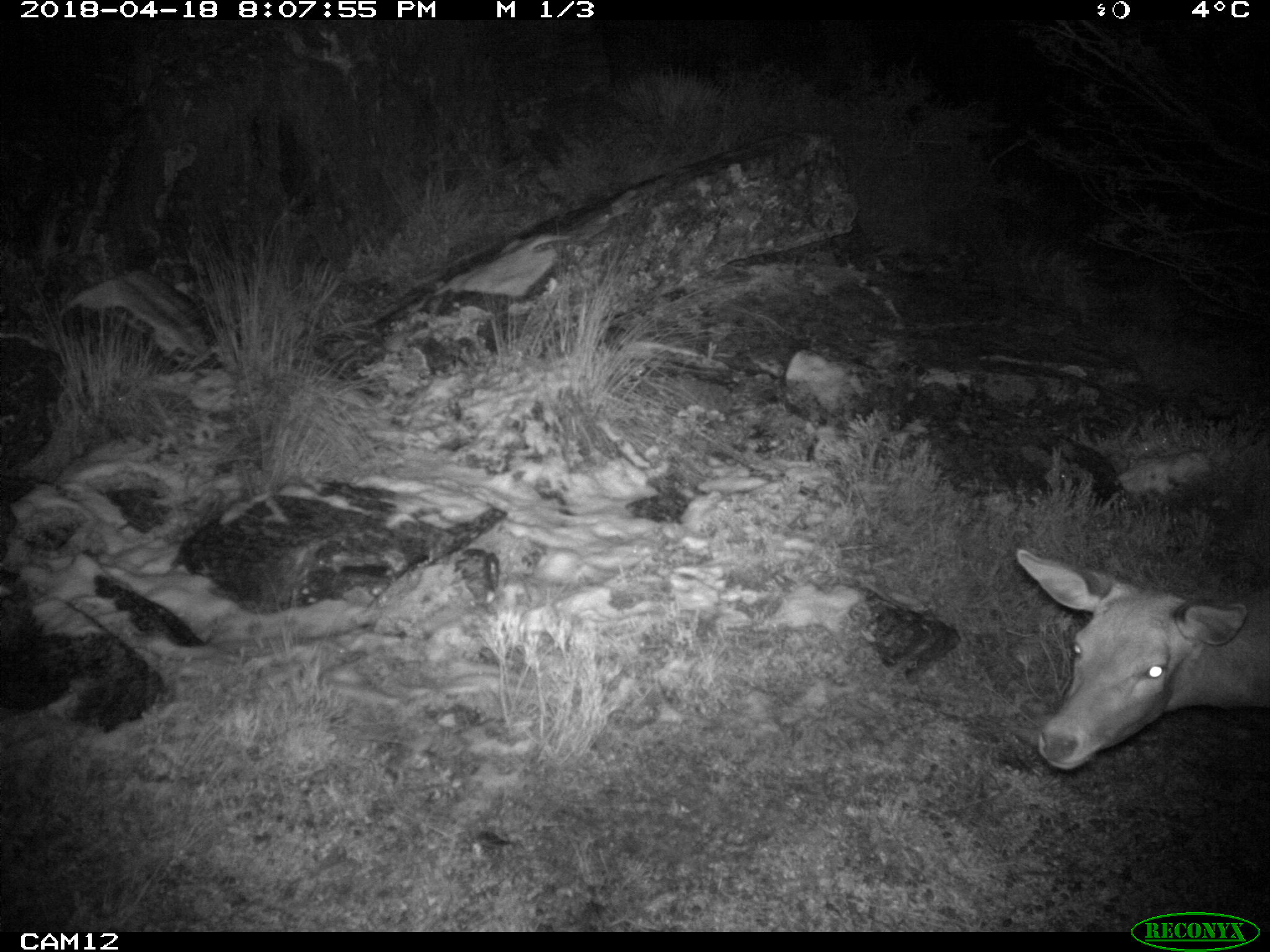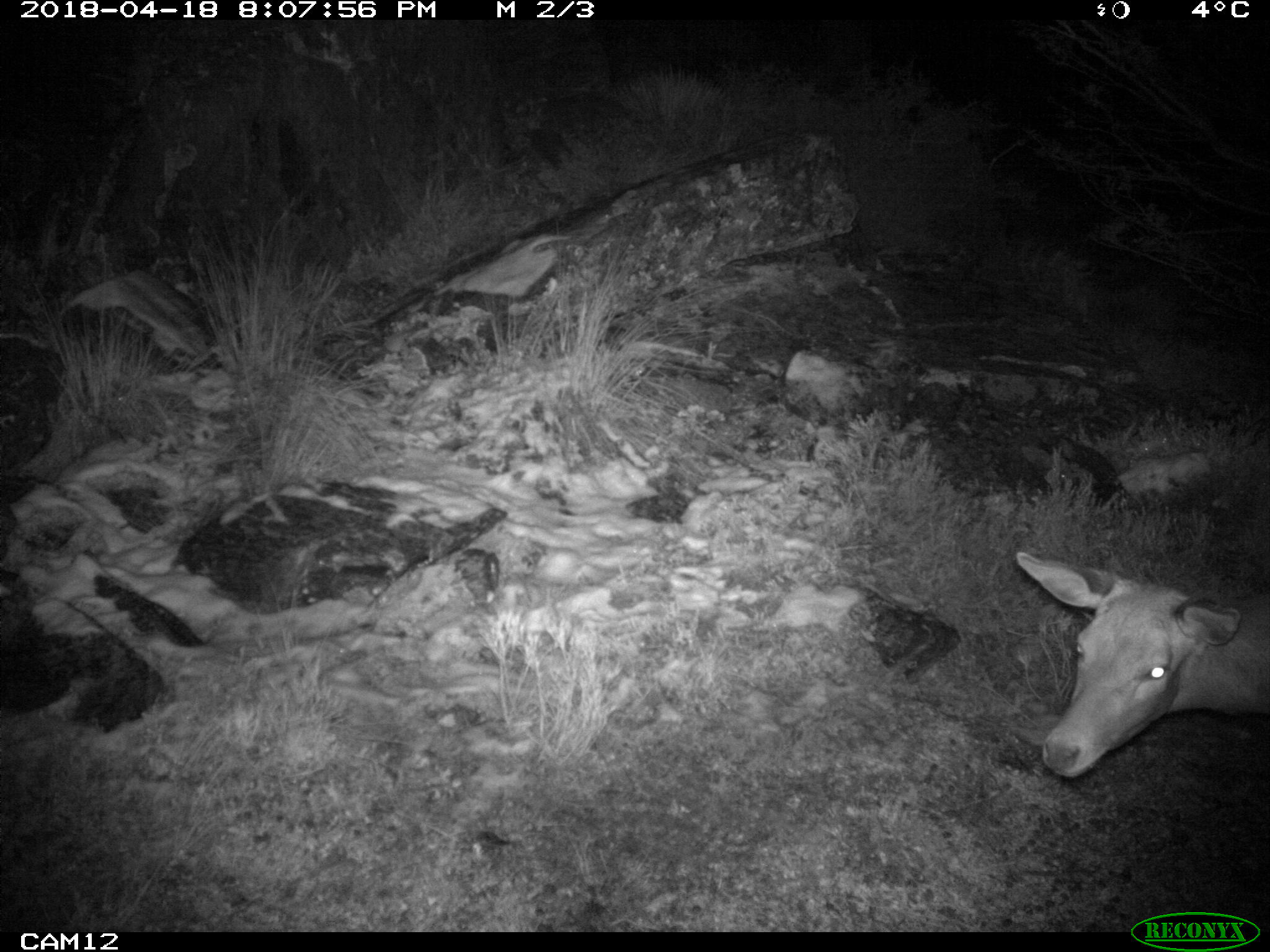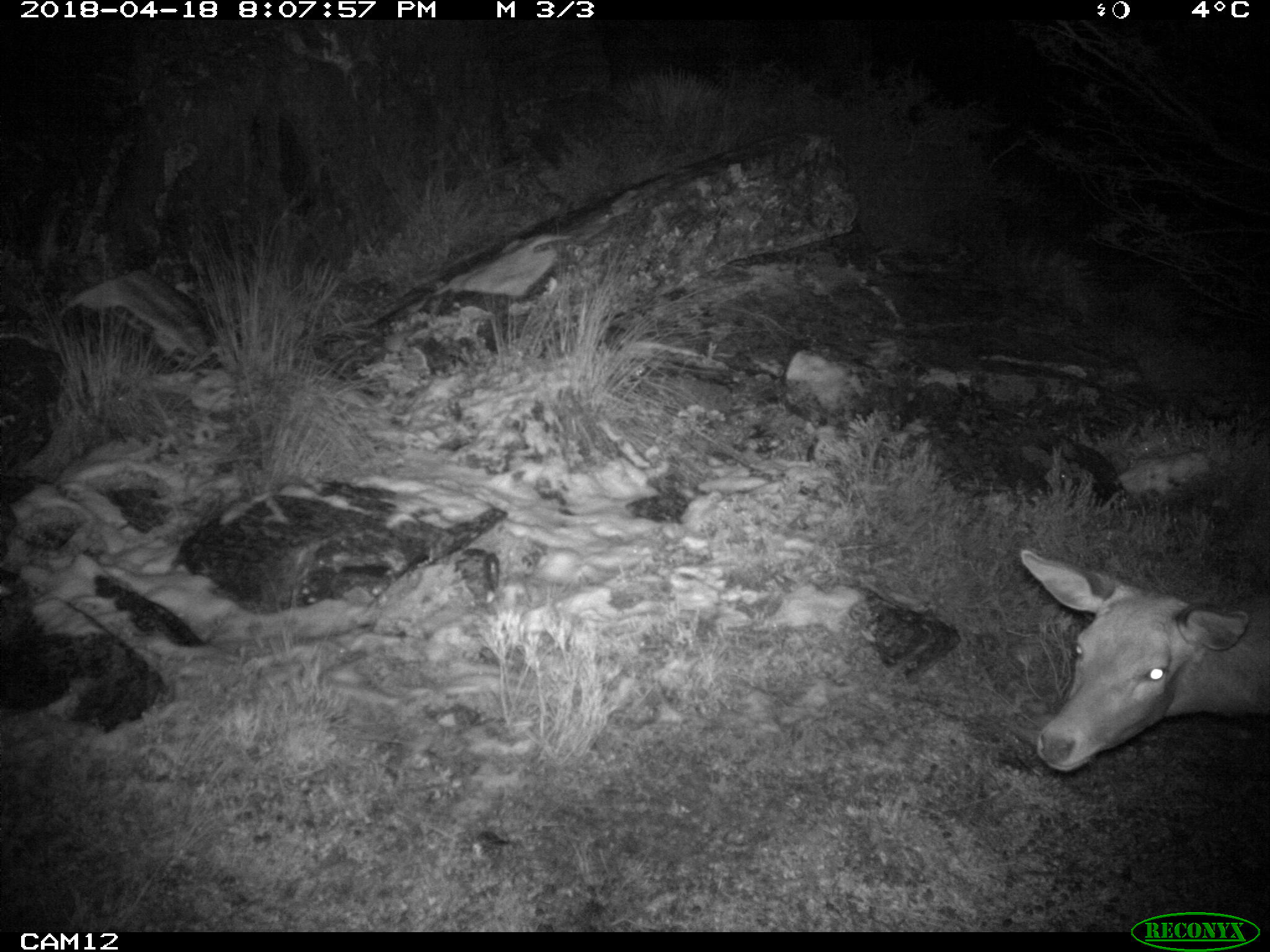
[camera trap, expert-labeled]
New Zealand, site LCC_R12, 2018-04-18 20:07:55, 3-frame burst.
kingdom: Animalia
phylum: Chordata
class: Mammalia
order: Artiodactyla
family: Cervidae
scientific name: Cervidae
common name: deer